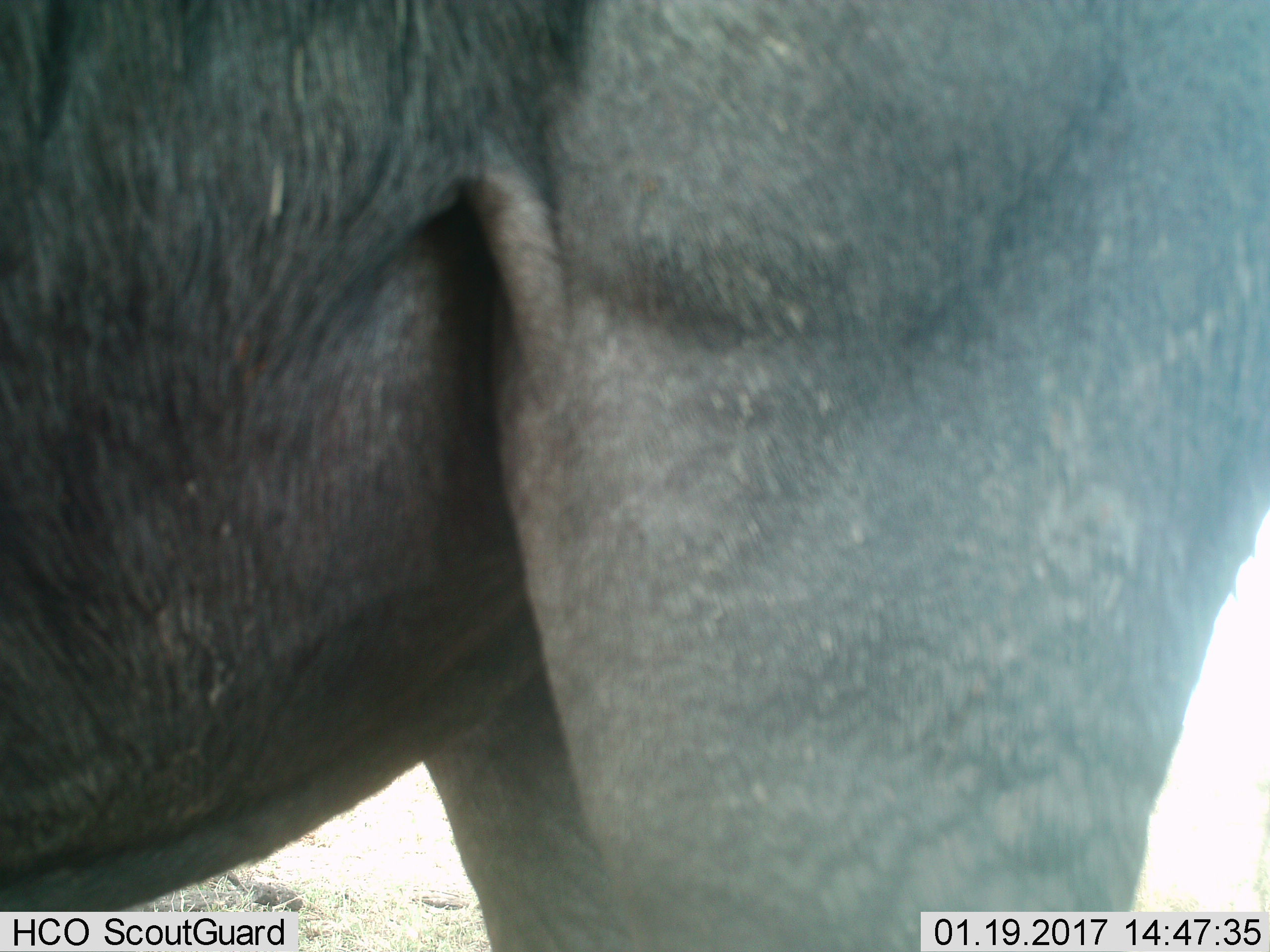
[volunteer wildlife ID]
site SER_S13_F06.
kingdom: Animalia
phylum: Chordata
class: Mammalia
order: Artiodactyla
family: Bovidae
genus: Connochaetes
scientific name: Connochaetes taurinus taurinus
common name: blue wildebeest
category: wildebeestblue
Wildebeestblue (blue wildebeest) (Connochaetes taurinus taurinus), count 1. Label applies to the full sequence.